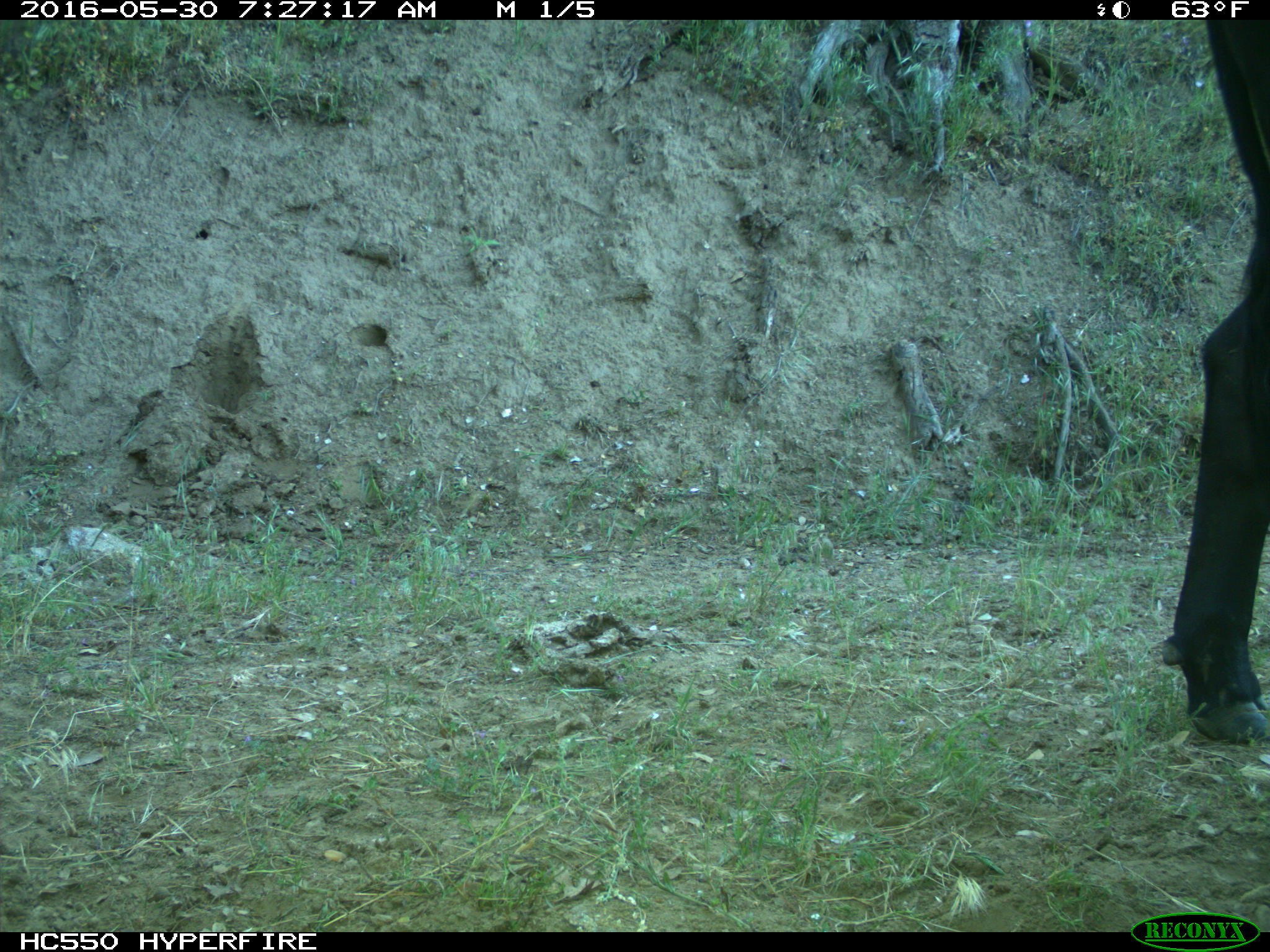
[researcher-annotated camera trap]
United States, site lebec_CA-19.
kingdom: Animalia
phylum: Chordata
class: Mammalia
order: Artiodactyla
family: Bovidae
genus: Bos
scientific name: Bos taurus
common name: domestic cow